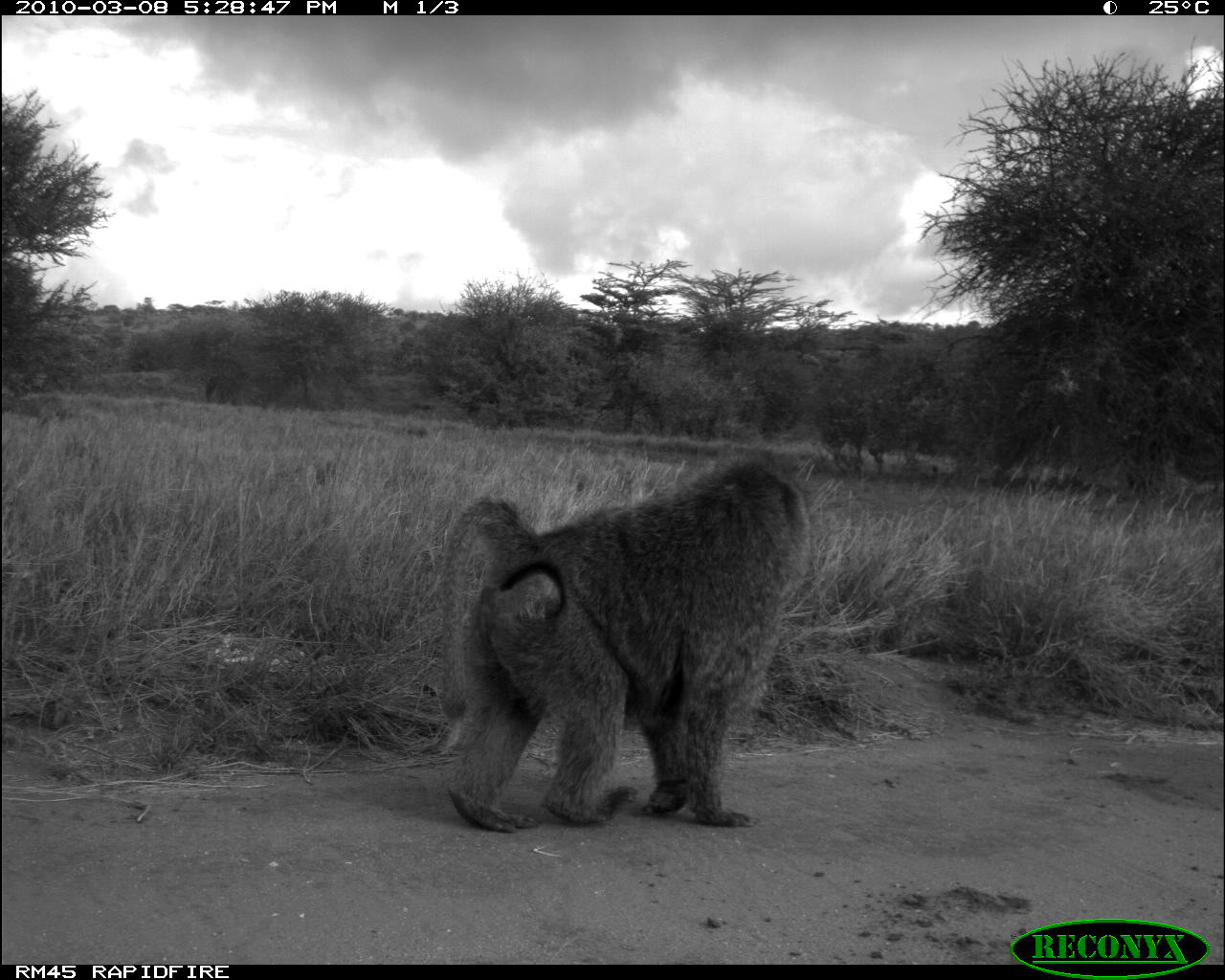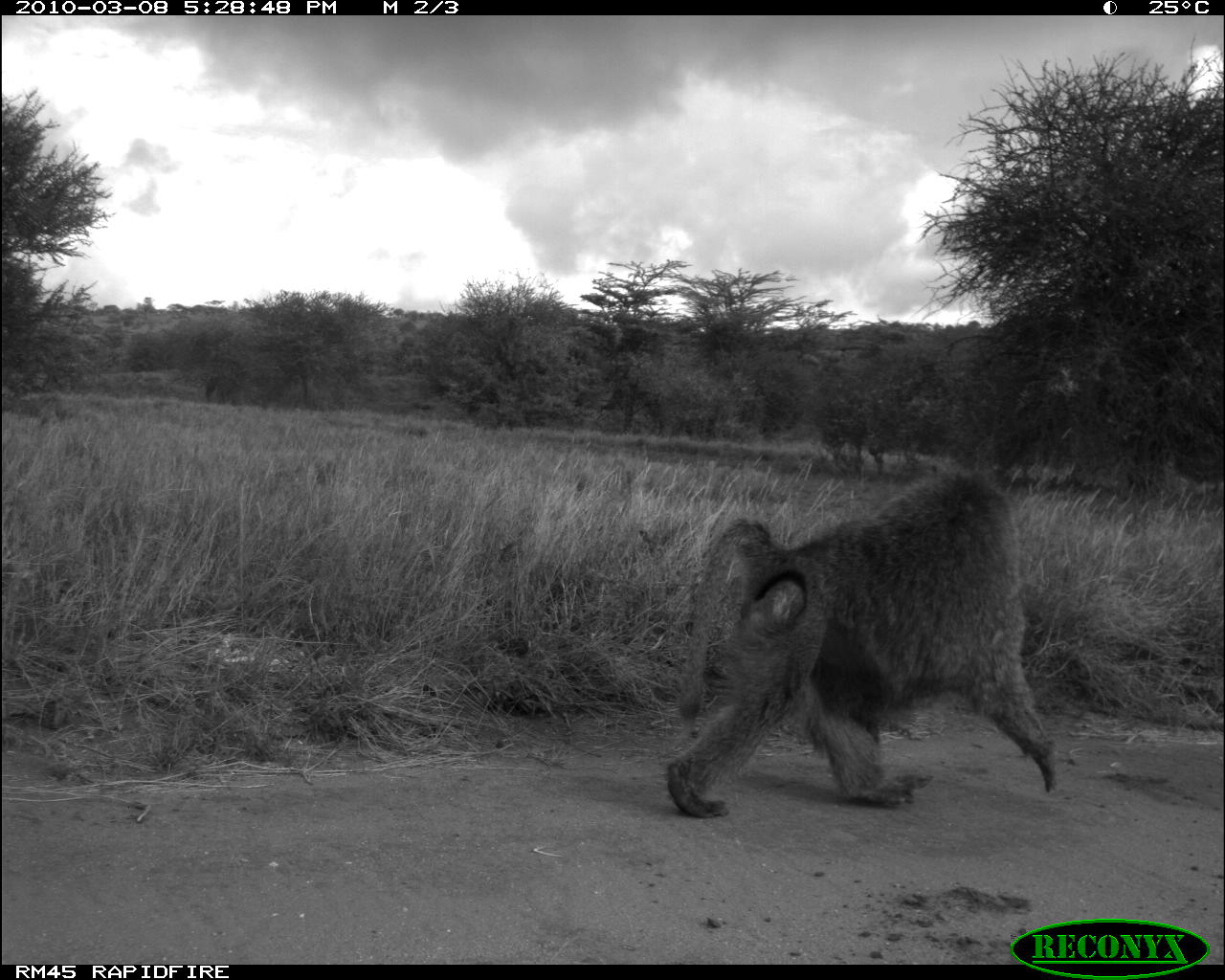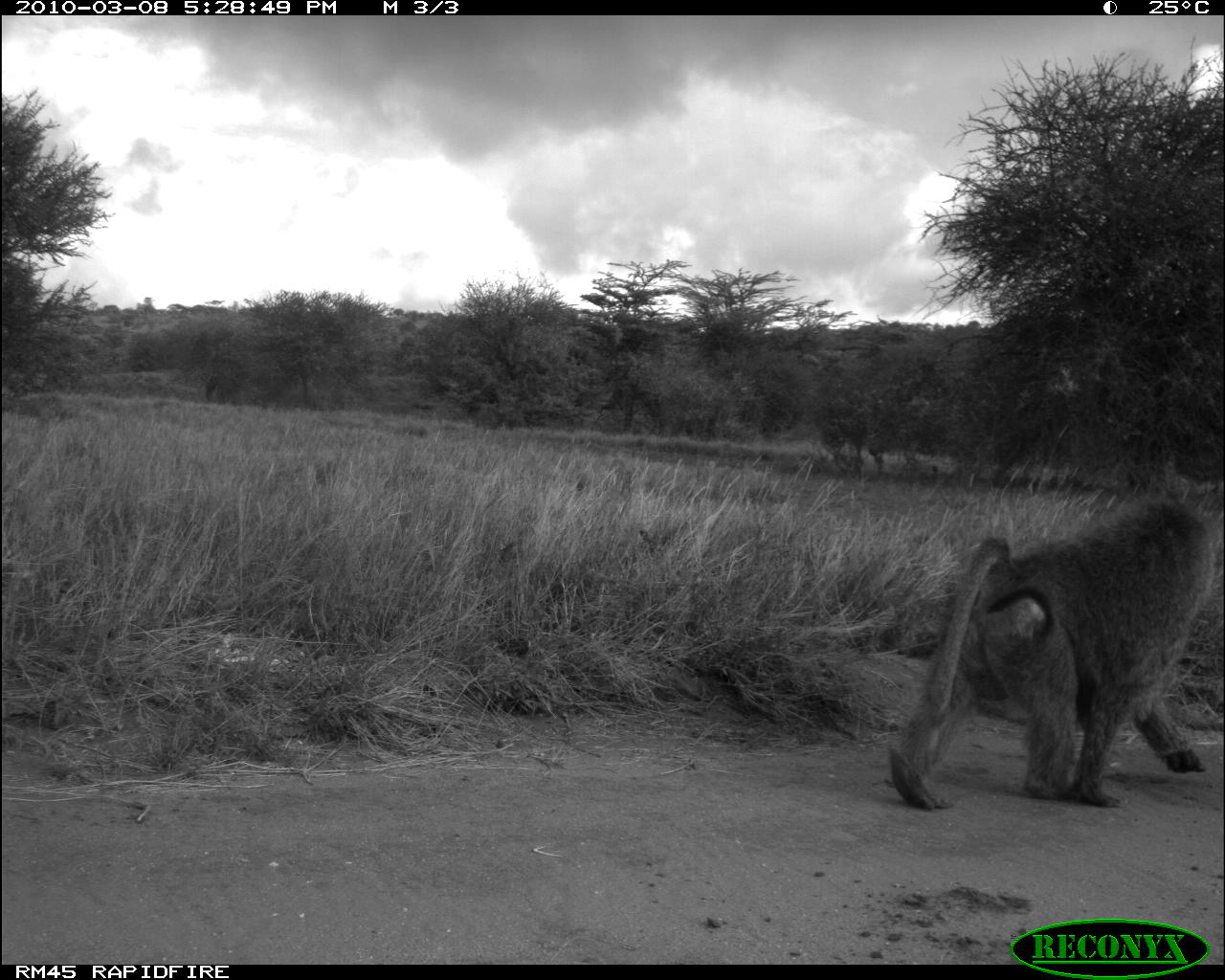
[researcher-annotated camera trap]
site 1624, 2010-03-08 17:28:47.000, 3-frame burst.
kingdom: Animalia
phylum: Chordata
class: Mammalia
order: Primates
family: Cercopithecidae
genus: Papio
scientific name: Papio anubis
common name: olive baboon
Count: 1.